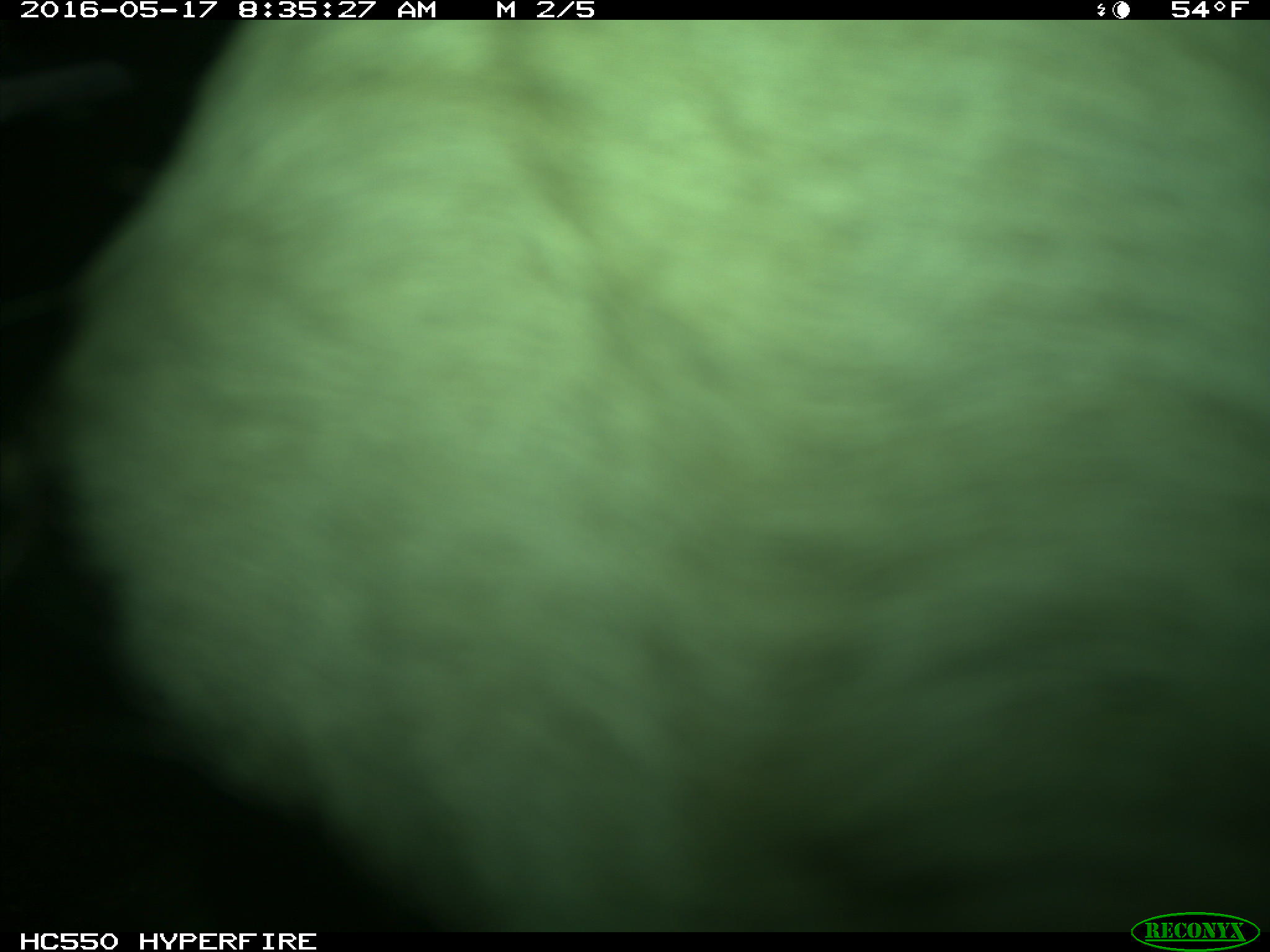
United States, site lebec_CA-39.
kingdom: Animalia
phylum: Chordata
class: Mammalia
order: Artiodactyla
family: Bovidae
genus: Bos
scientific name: Bos taurus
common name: domestic cow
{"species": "Bos taurus (domestic cow)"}